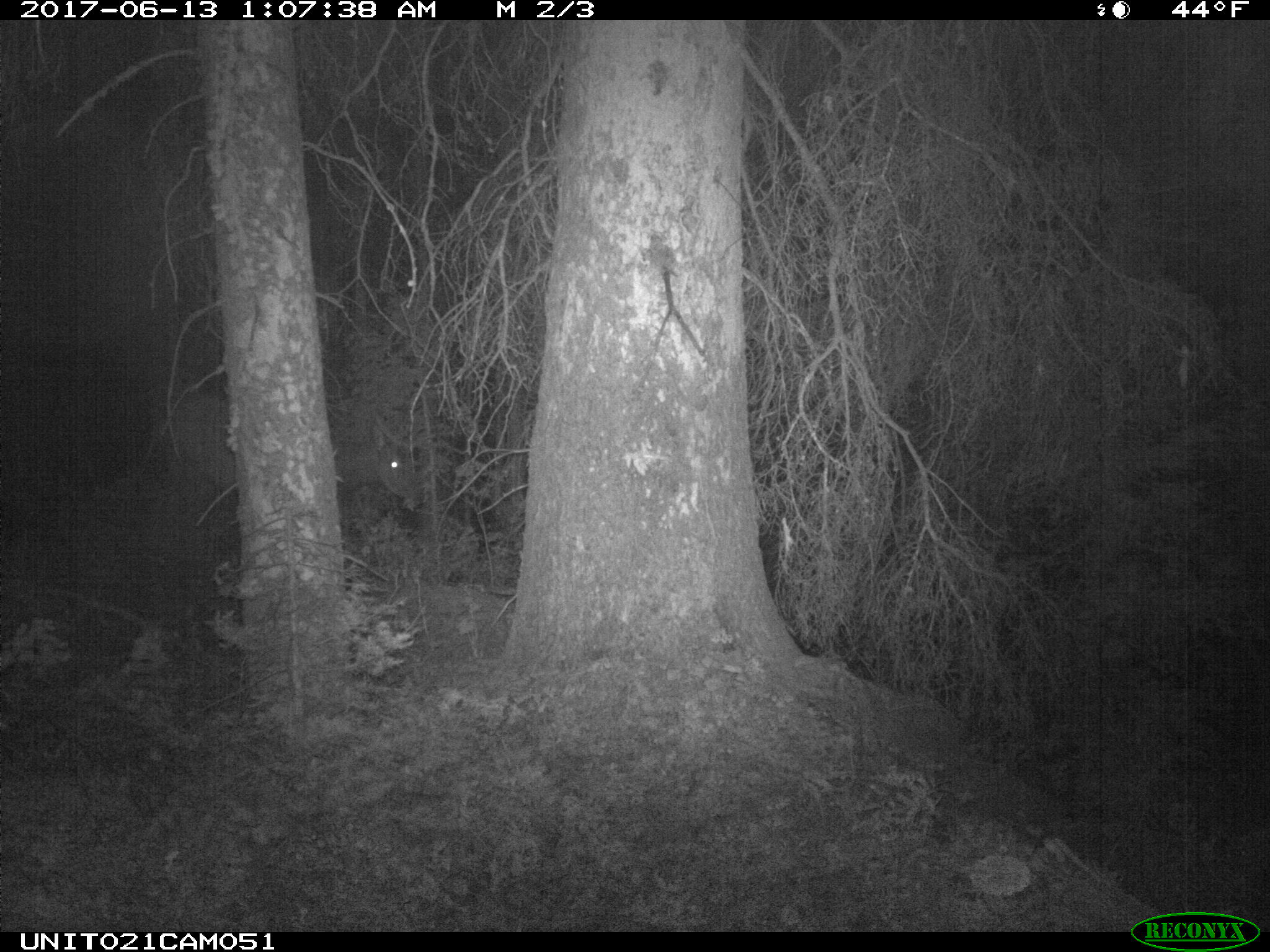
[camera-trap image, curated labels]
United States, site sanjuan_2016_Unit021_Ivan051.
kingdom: Animalia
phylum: Chordata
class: Mammalia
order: Artiodactyla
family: Cervidae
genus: Cervus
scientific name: Cervus elaphus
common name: red deer